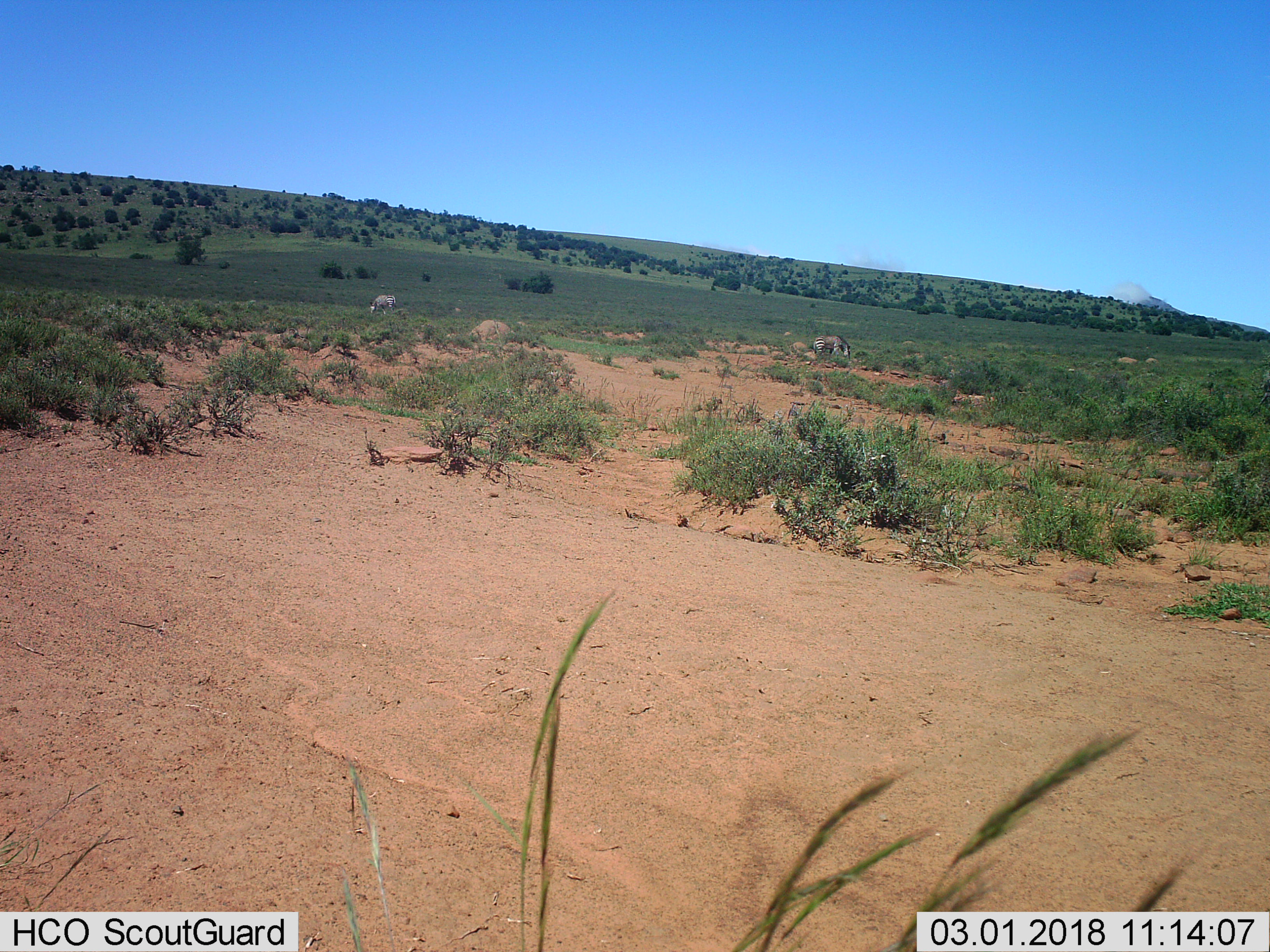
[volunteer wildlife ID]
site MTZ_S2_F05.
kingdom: Animalia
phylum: Chordata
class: Mammalia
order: Perissodactyla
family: Equidae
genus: Equus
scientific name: Equus zebra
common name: mountain zebra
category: zebramountain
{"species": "zebramountain (mountain zebra) (Equus zebra)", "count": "2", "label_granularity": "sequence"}